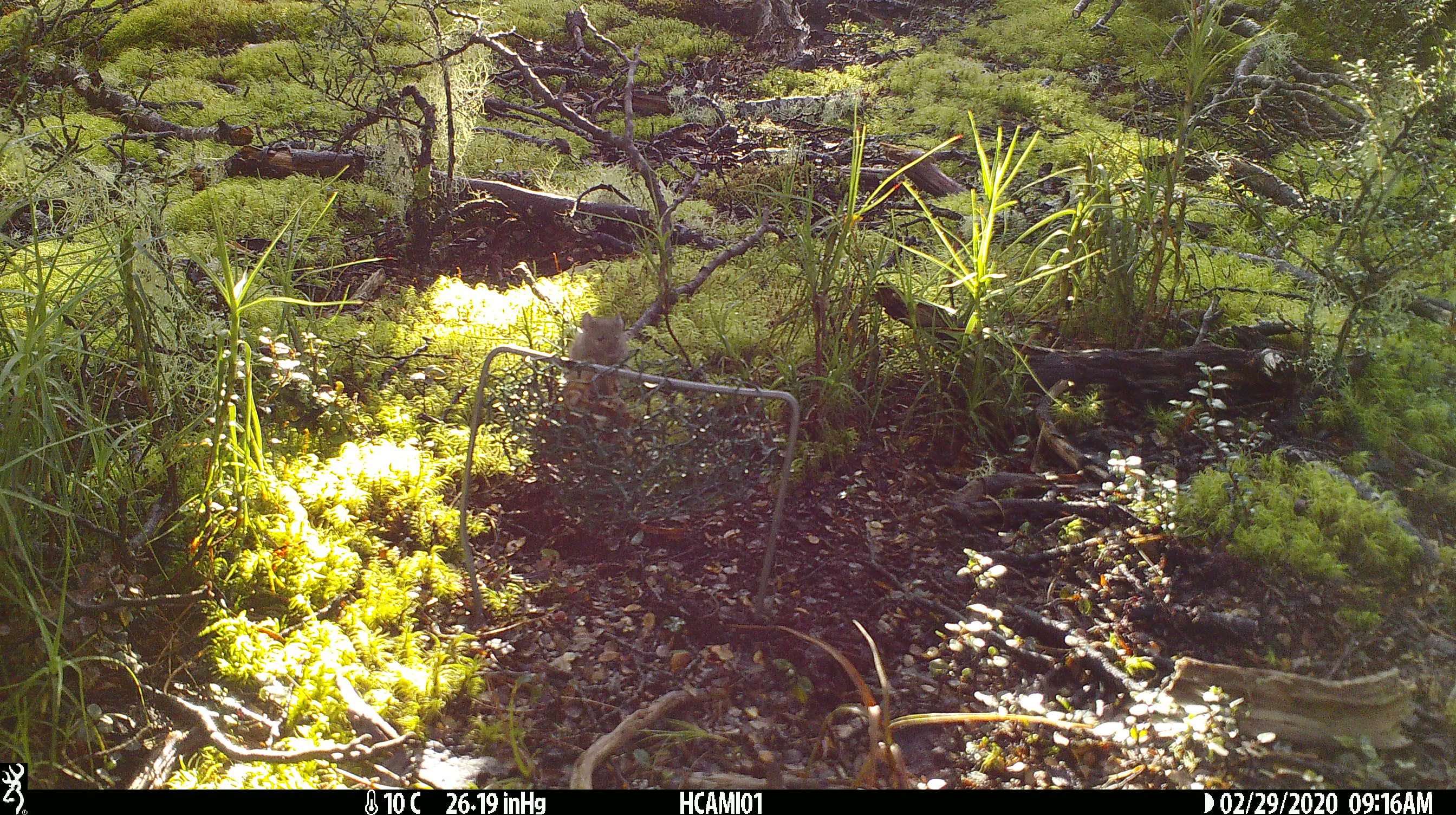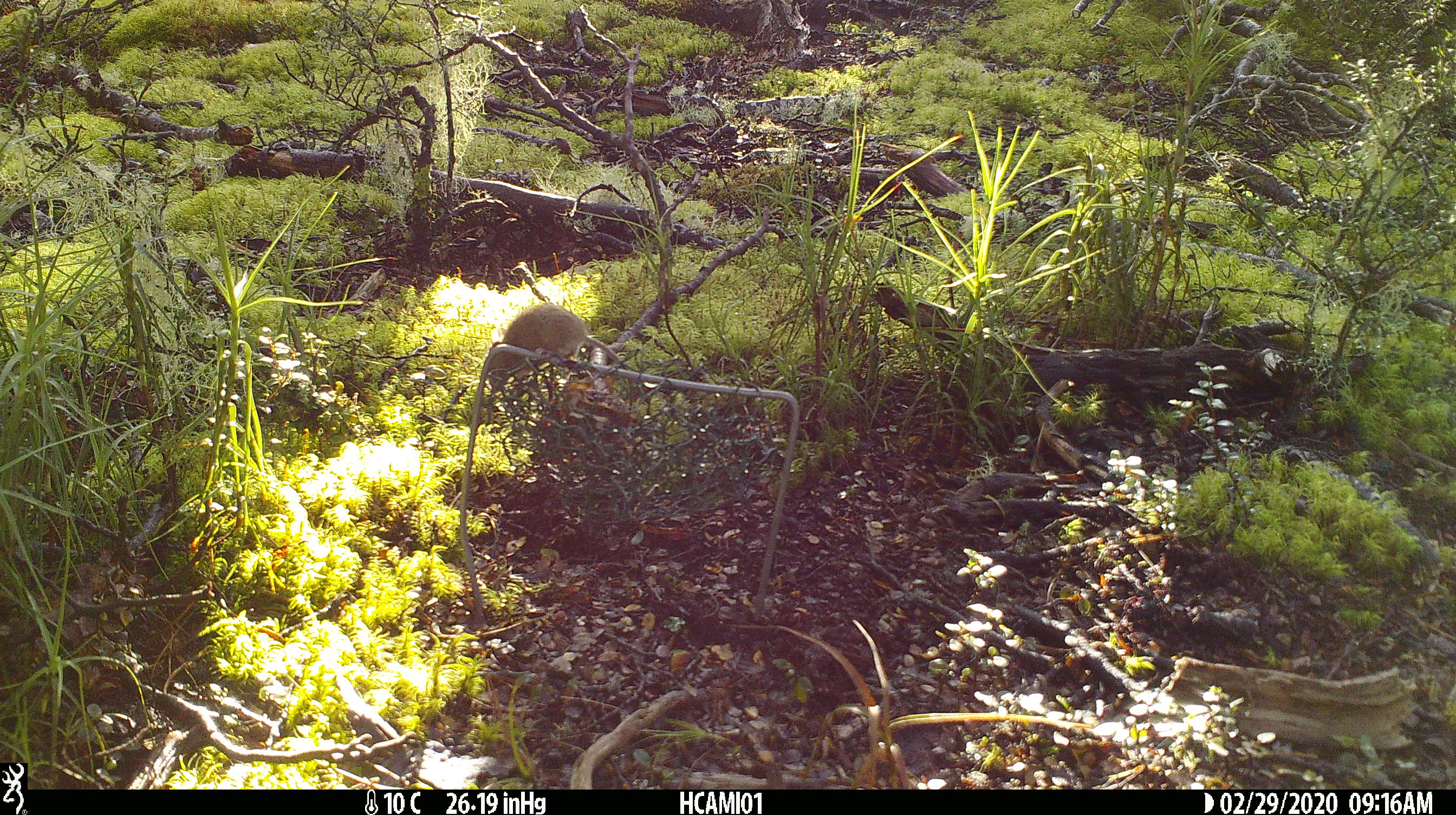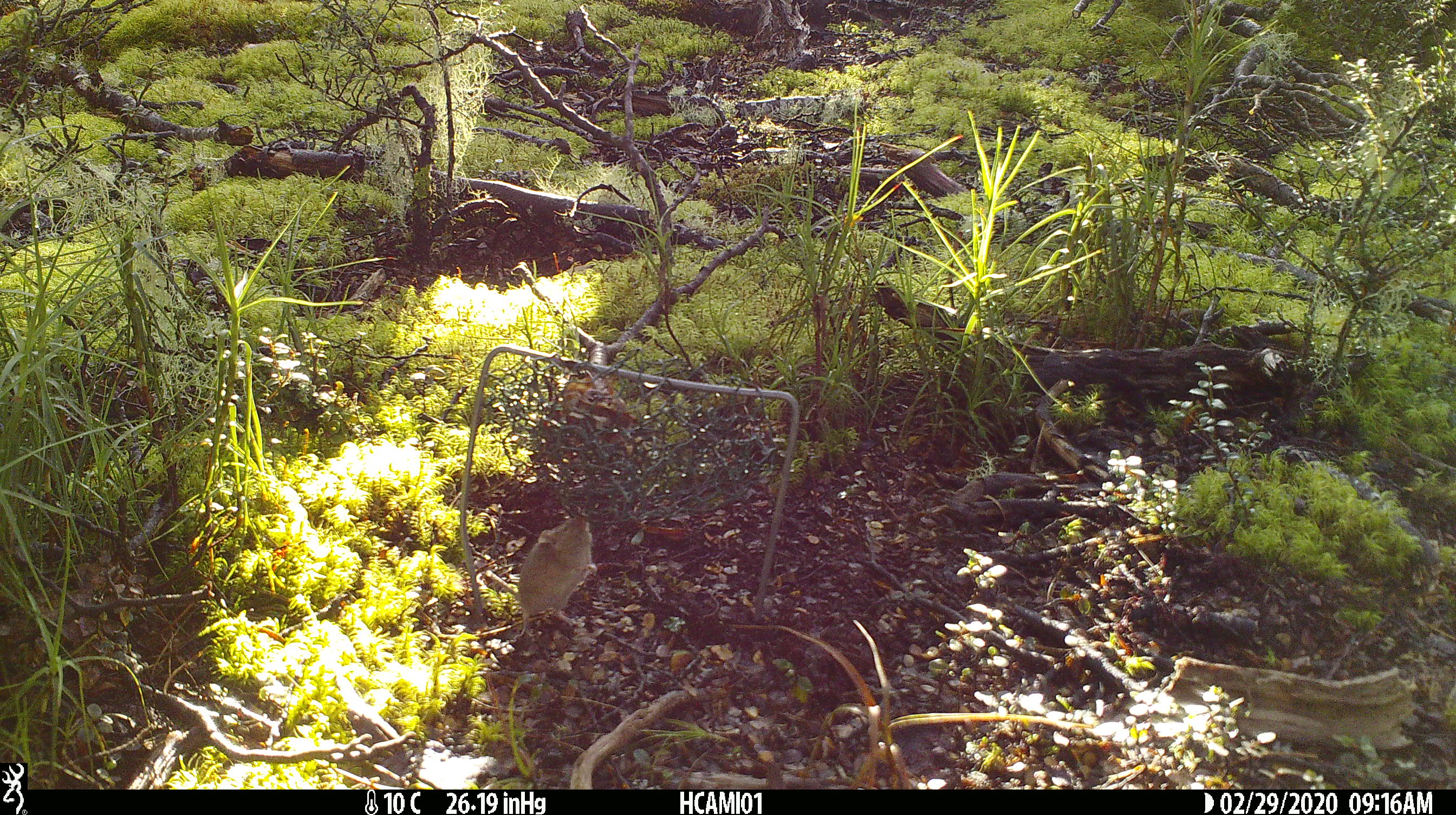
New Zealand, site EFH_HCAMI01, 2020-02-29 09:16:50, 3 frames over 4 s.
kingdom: Animalia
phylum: Chordata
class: Mammalia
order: Rodentia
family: Muridae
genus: Mus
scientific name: Mus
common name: mouse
Mouse (Mus).